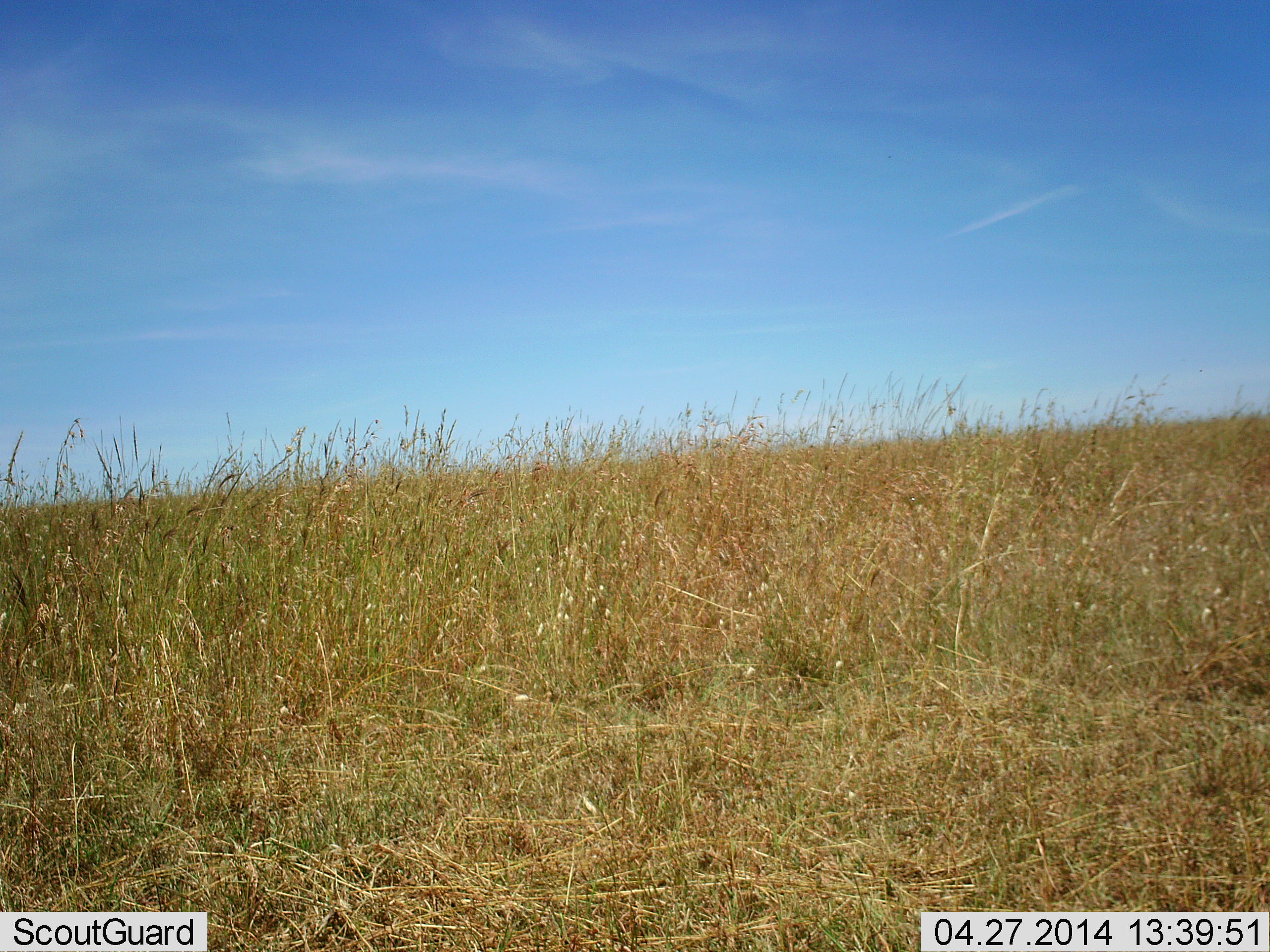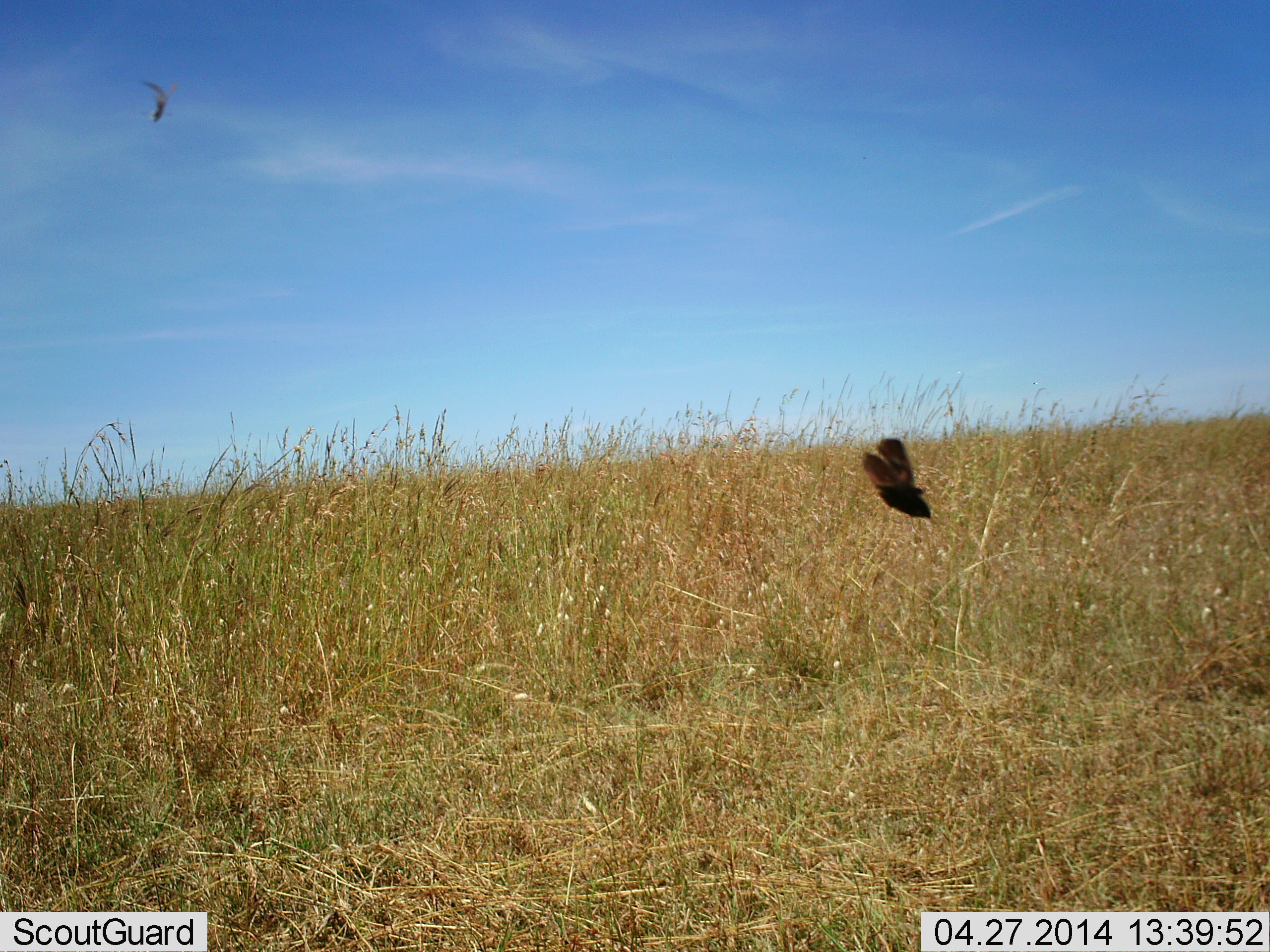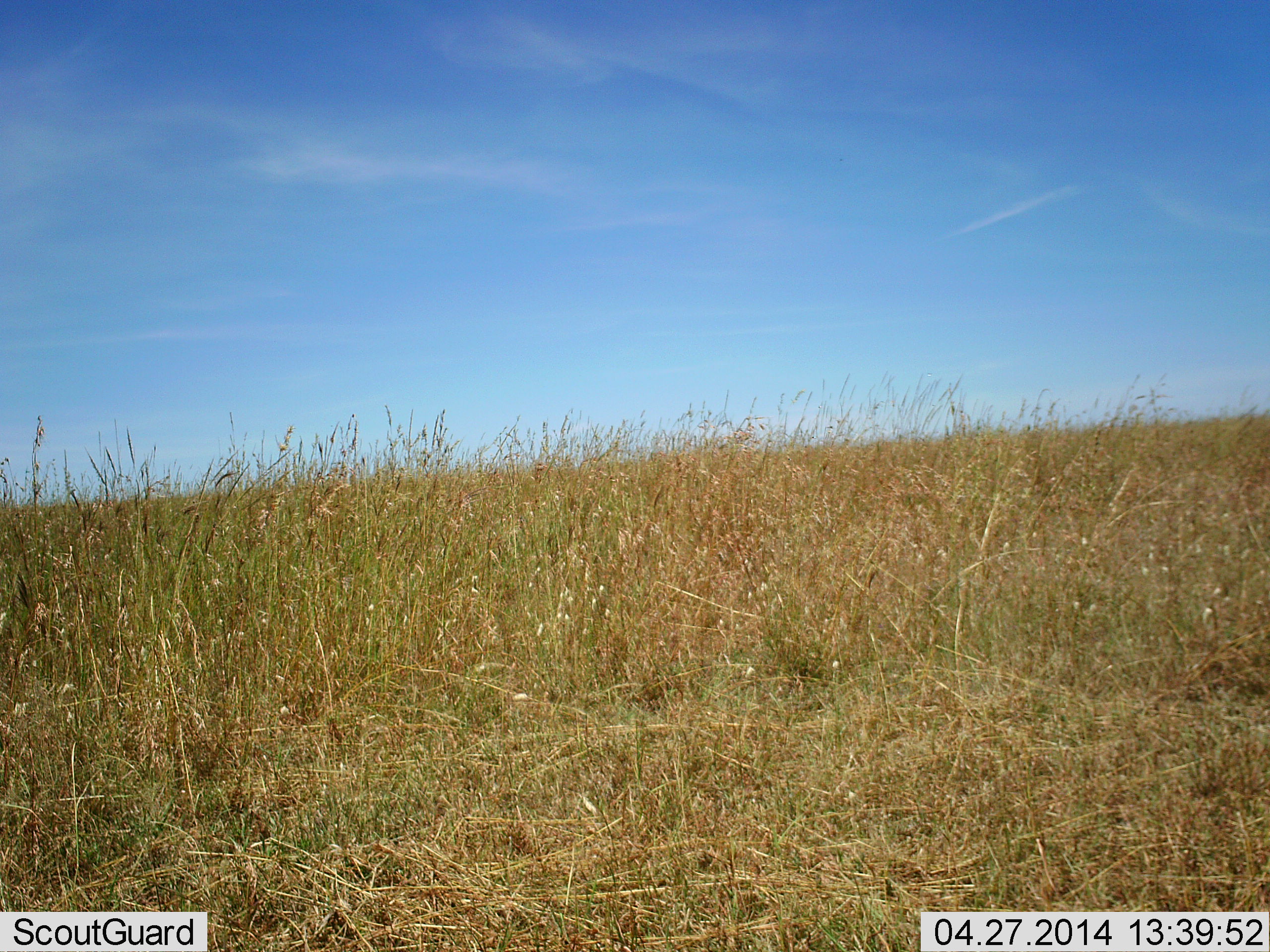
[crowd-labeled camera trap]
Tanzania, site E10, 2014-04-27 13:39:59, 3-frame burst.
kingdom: Animalia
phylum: Chordata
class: Aves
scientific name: Aves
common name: bird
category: otherbird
Otherbird (bird) (Aves), count 2. Behavior (volunteer vote fractions): standing 0%, resting 0%, moving 91%, interacting 0%. Young present (vote fraction): 0%. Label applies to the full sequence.